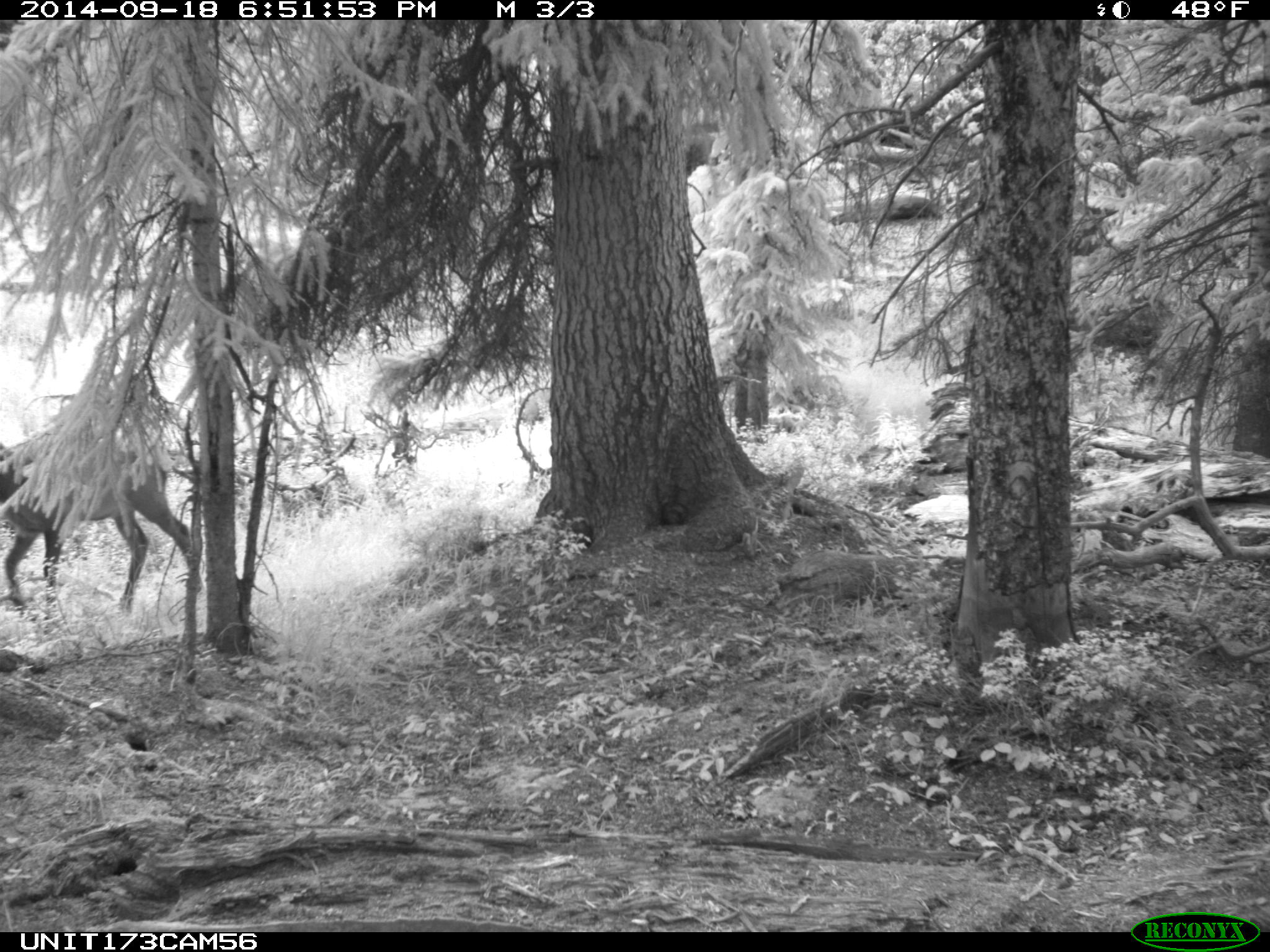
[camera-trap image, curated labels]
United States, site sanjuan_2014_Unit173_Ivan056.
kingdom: Animalia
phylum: Chordata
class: Mammalia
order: Artiodactyla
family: Cervidae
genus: Cervus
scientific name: Cervus elaphus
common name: red deer